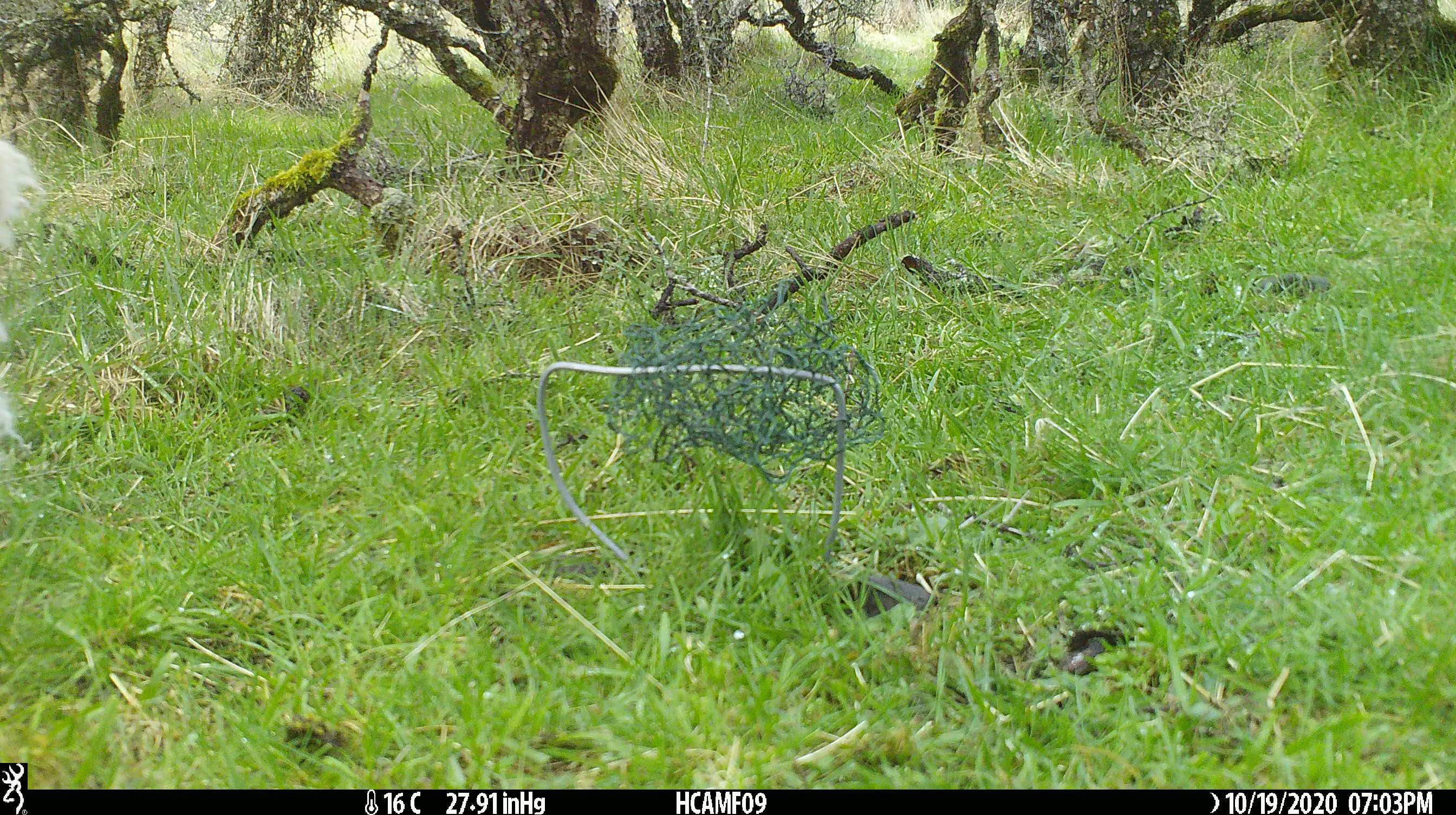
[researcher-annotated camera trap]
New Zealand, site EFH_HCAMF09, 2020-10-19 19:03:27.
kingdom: Animalia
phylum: Chordata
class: Mammalia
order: Artiodactyla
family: Bovidae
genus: Ovis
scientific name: Ovis aries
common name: domestic sheep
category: sheep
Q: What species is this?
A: Sheep (domestic sheep) (Ovis aries).